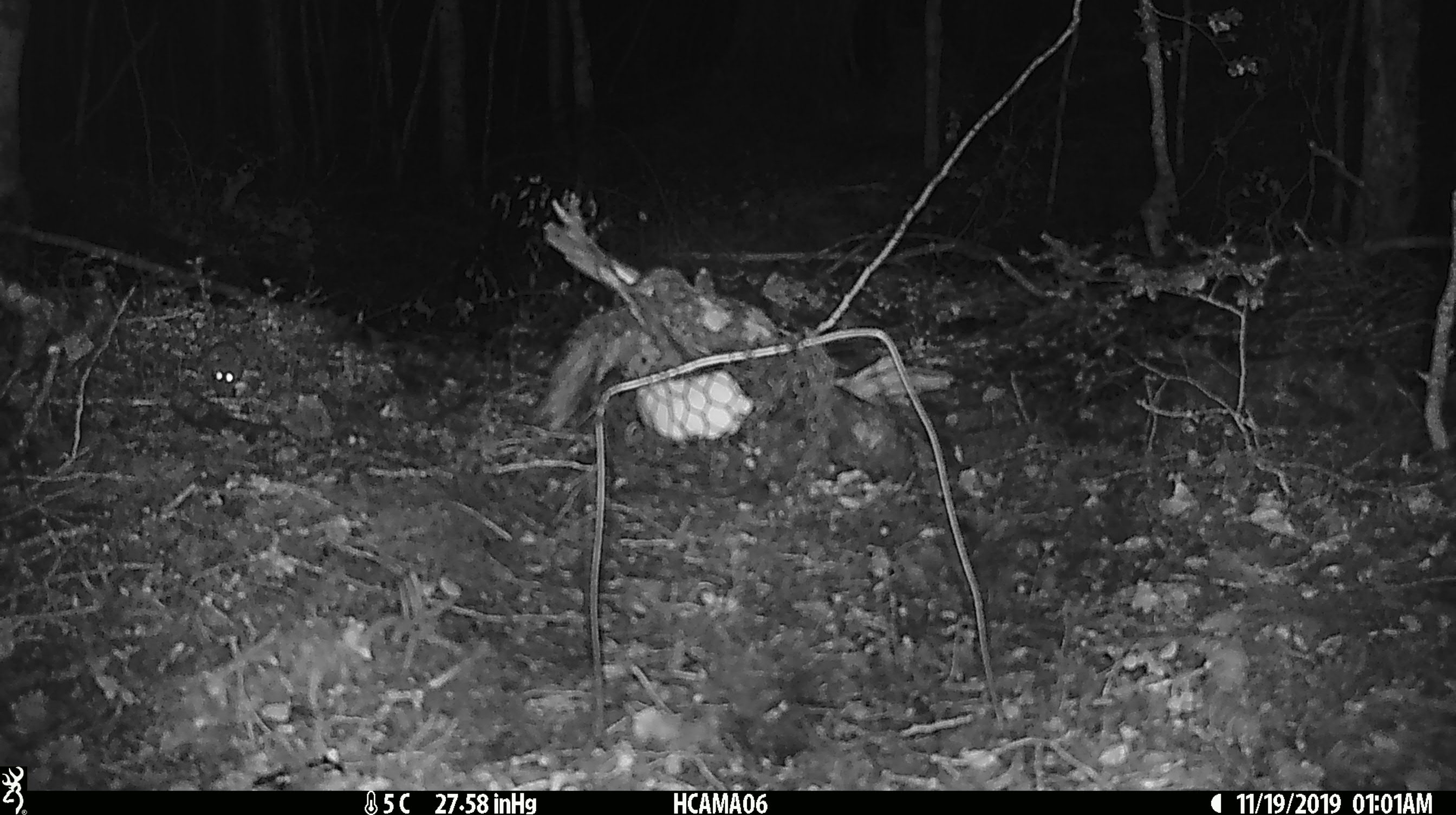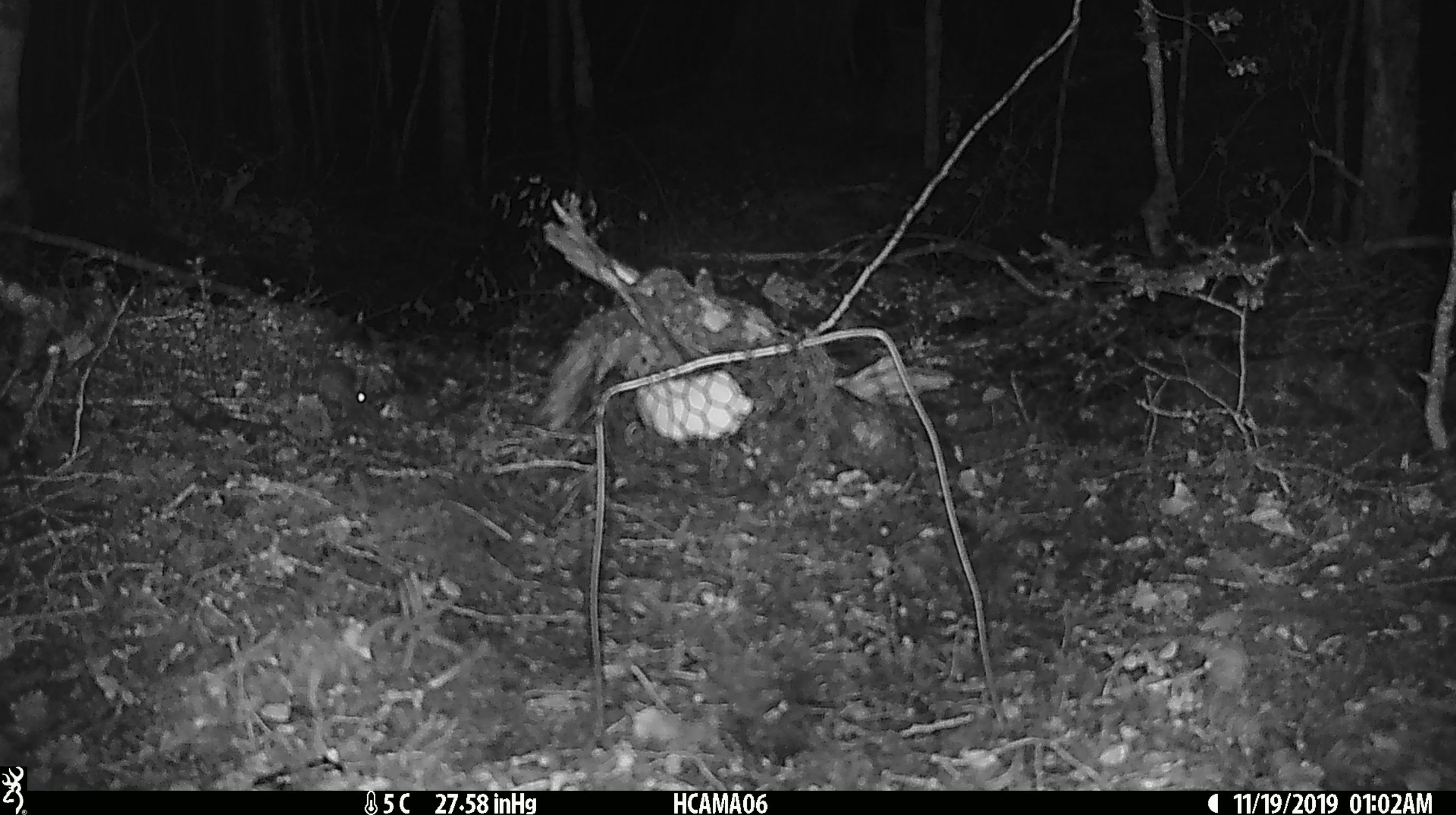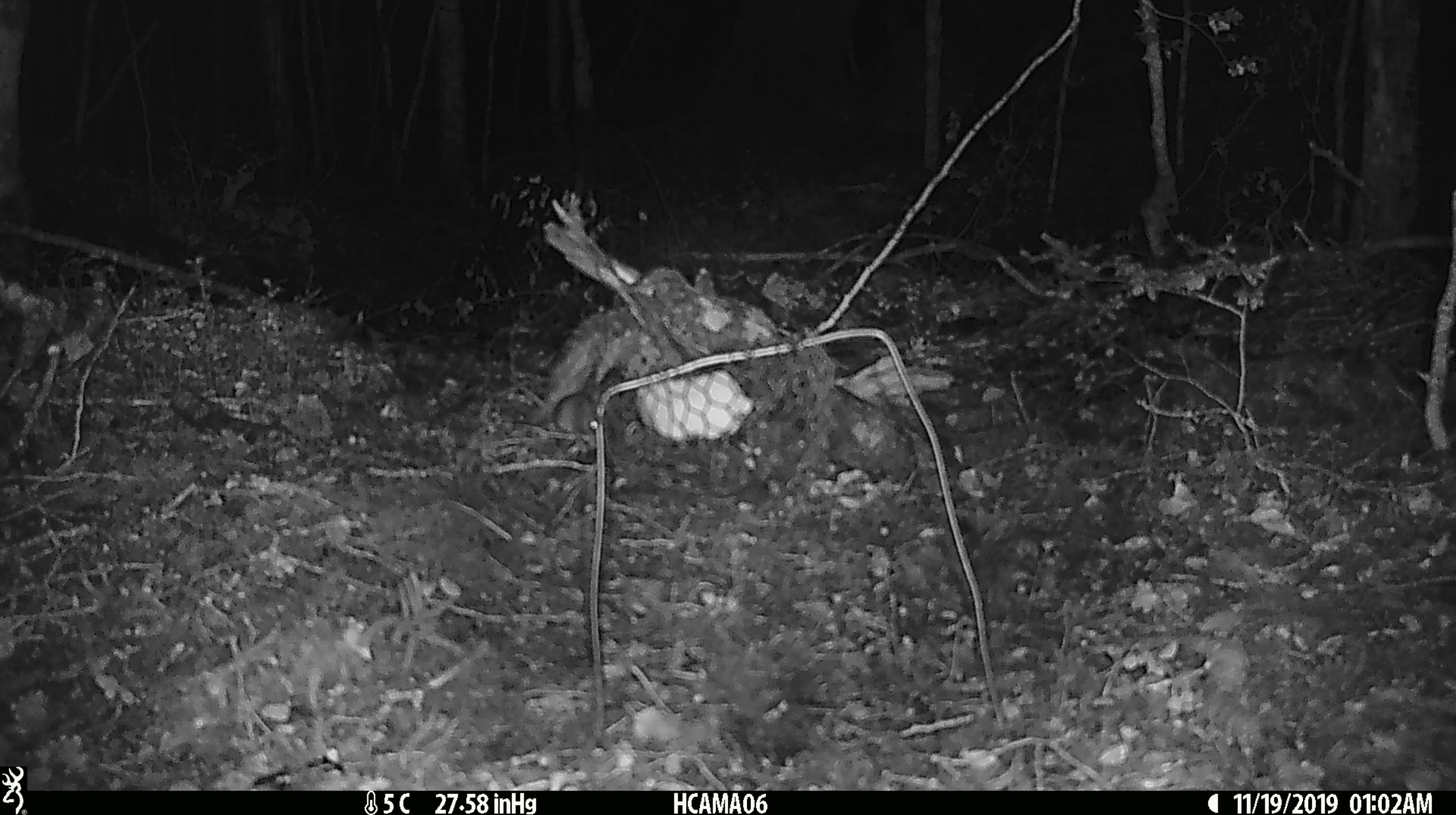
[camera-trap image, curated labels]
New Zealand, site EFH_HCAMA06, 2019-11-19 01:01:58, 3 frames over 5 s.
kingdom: Animalia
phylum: Chordata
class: Mammalia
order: Rodentia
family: Muridae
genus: Mus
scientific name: Mus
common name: mouse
Mouse (Mus).